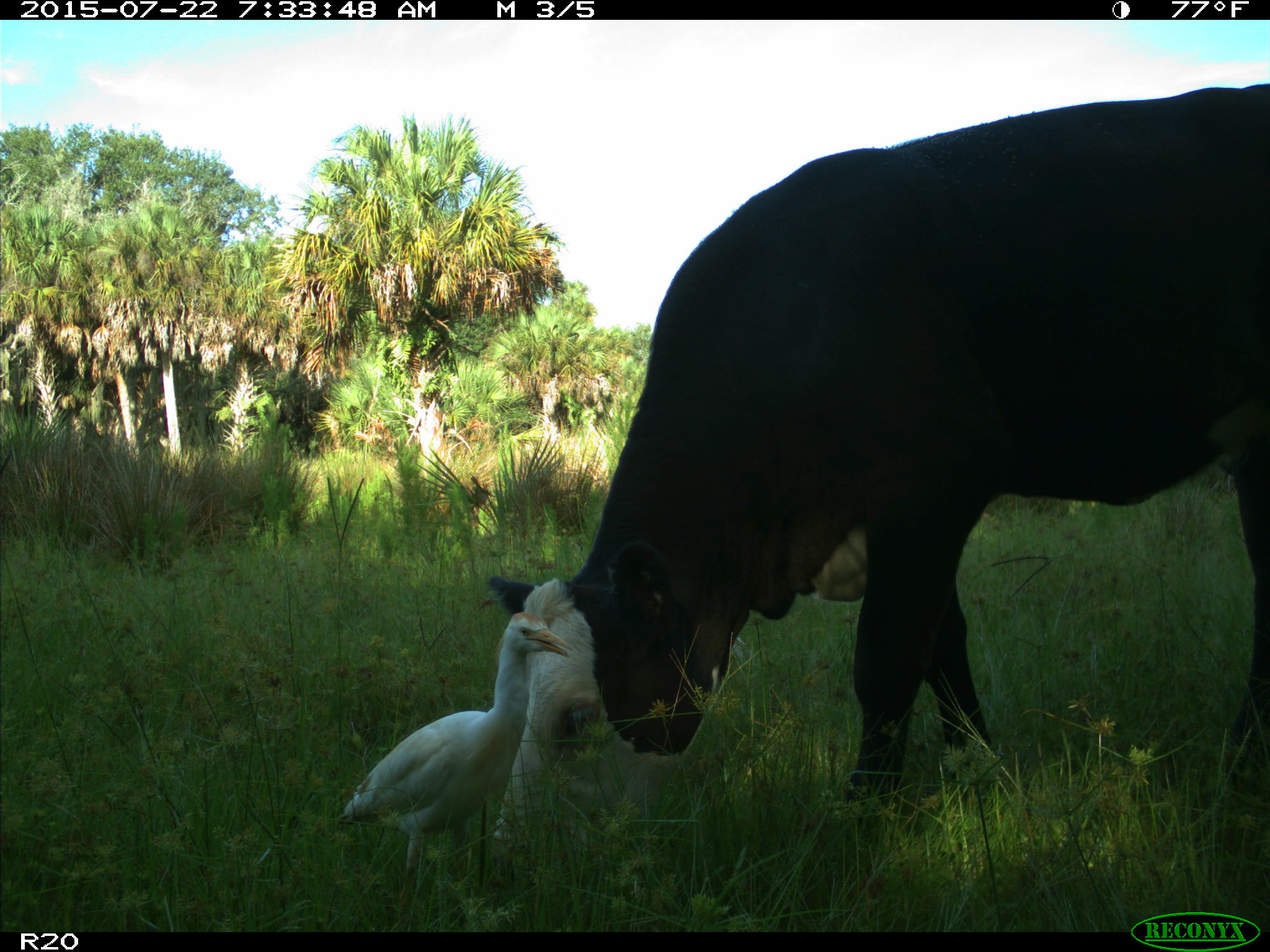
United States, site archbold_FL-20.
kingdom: Animalia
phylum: Chordata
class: Mammalia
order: Artiodactyla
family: Bovidae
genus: Bos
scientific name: Bos taurus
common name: domestic cow